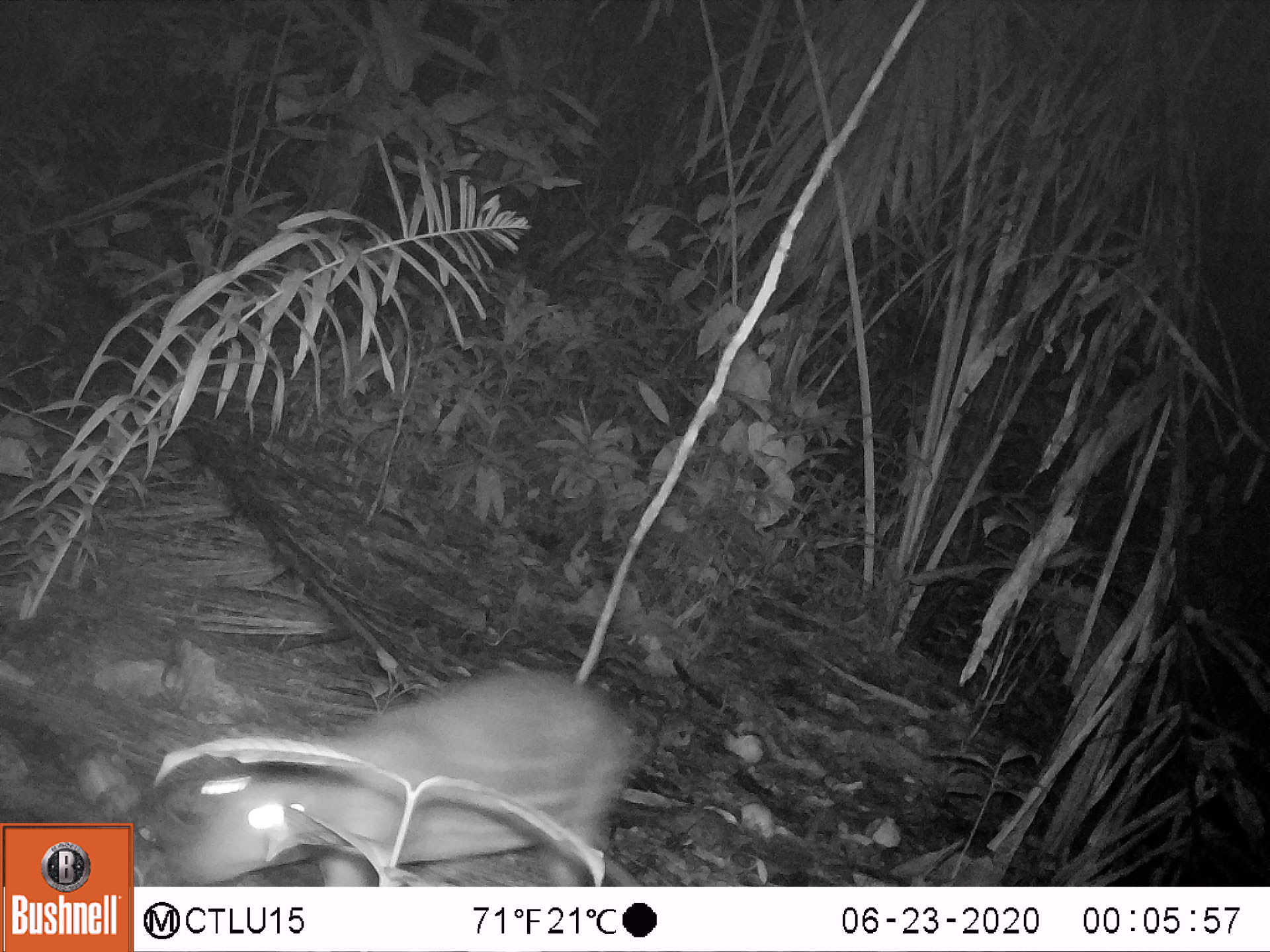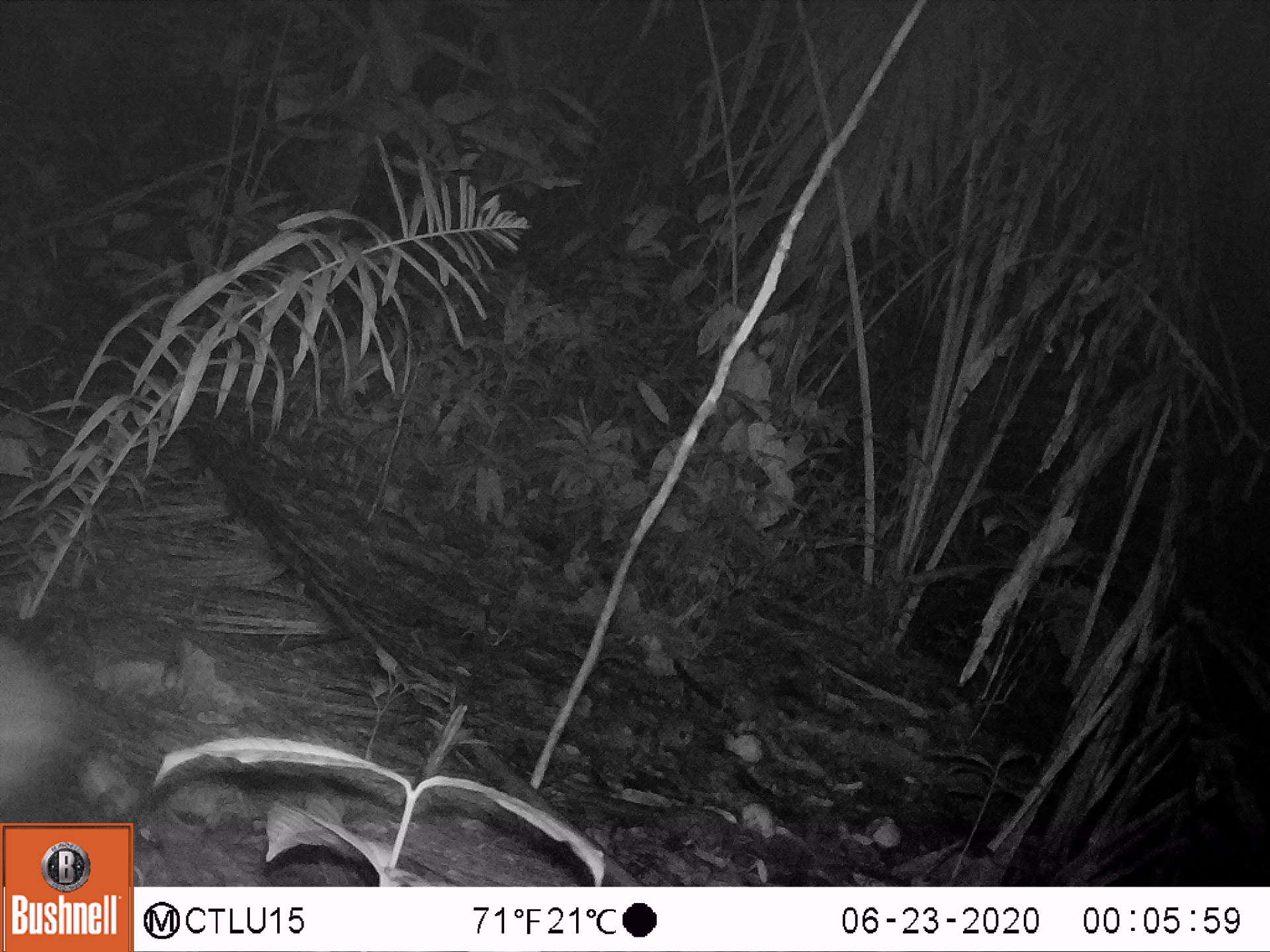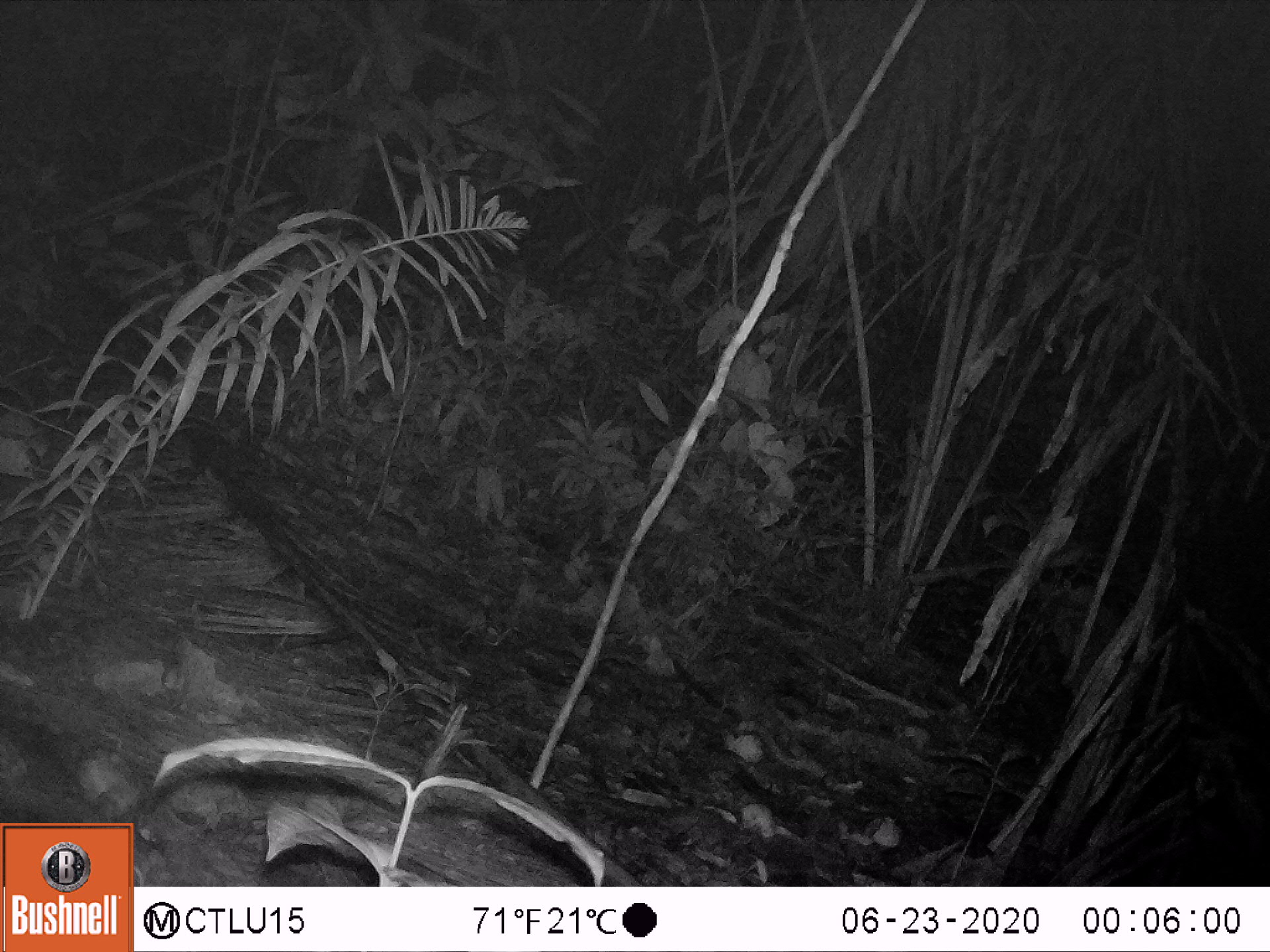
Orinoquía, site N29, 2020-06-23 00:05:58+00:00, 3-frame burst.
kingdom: Animalia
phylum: Chordata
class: Mammalia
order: Rodentia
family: Cuniculidae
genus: Cuniculus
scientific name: Cuniculus paca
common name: spotted paca